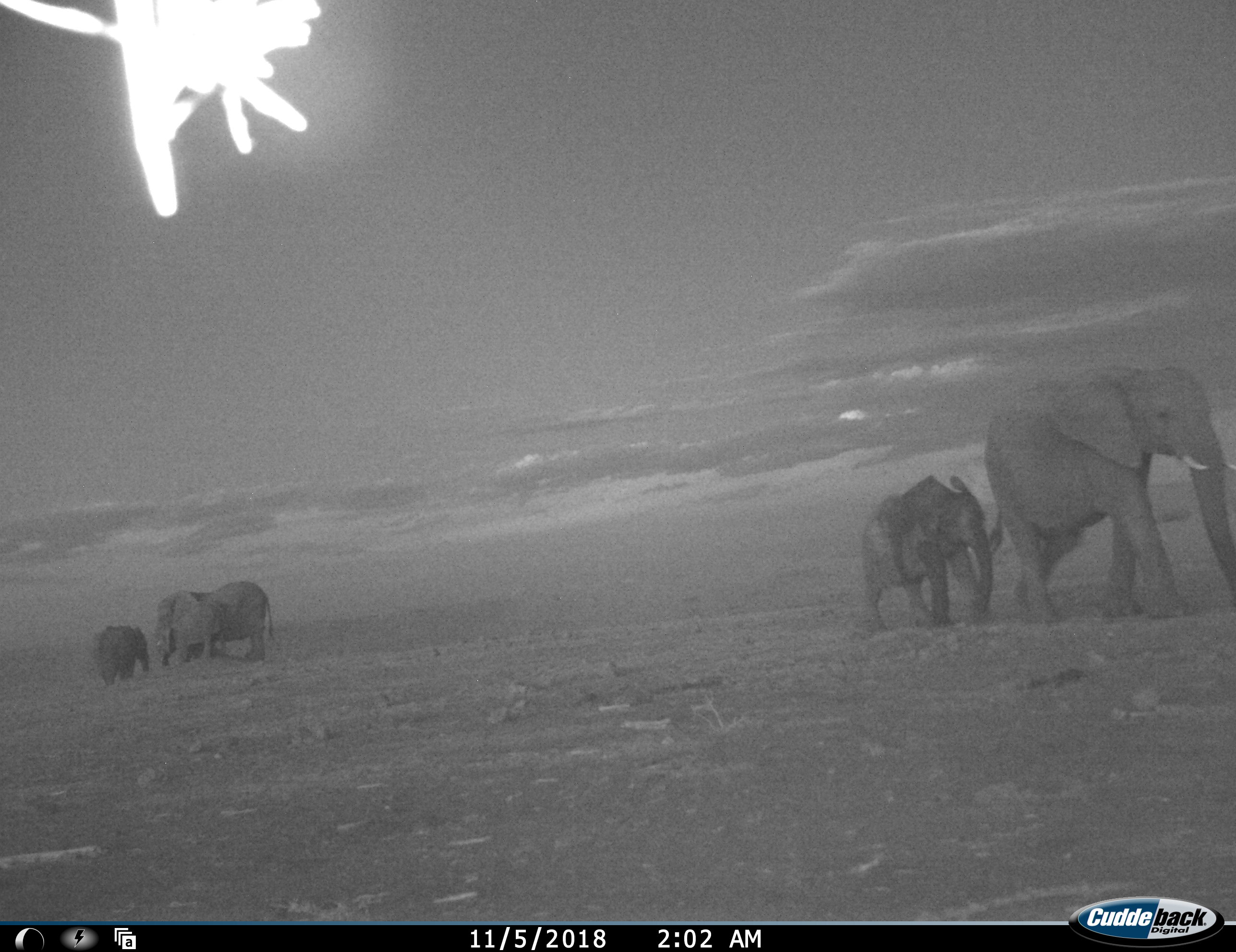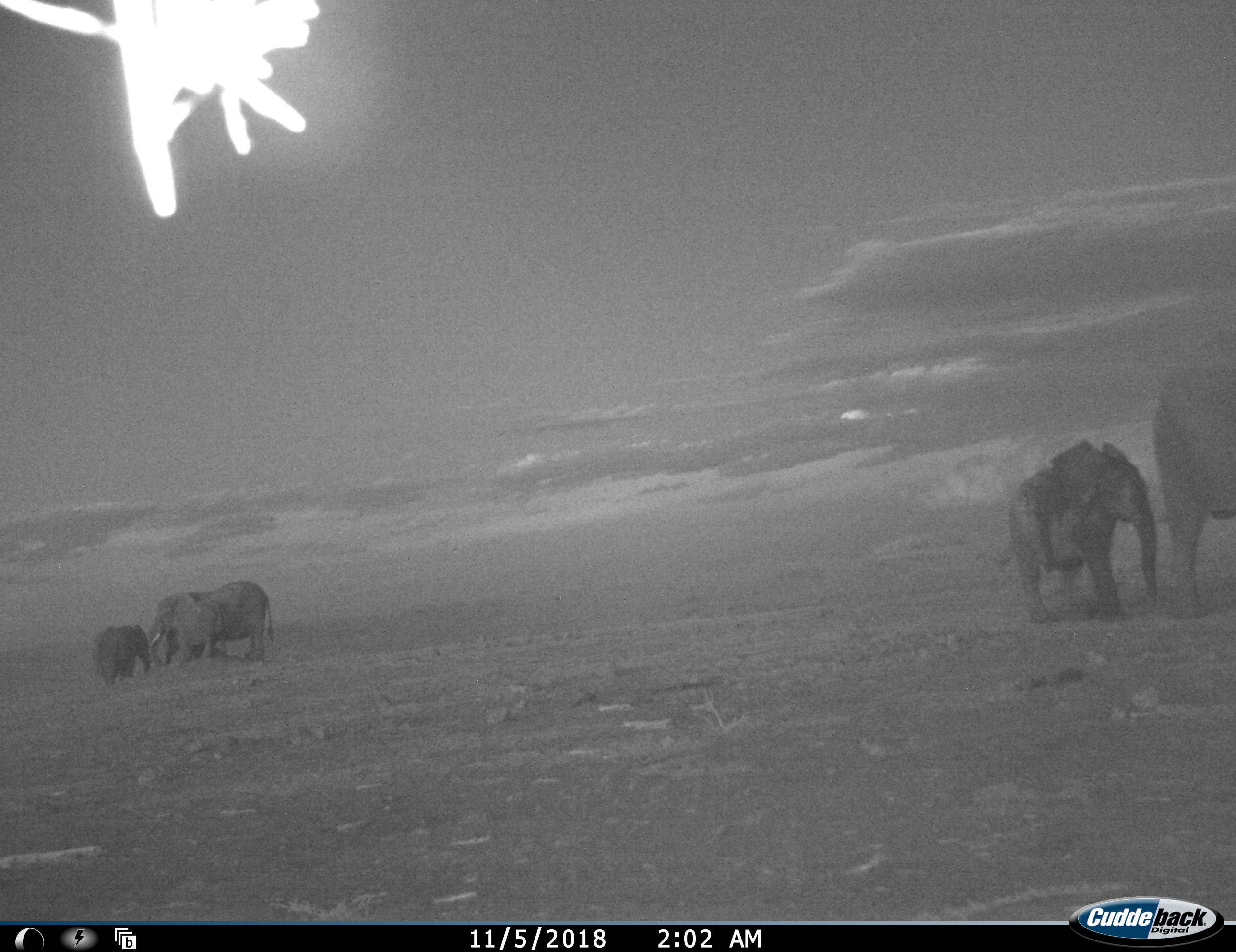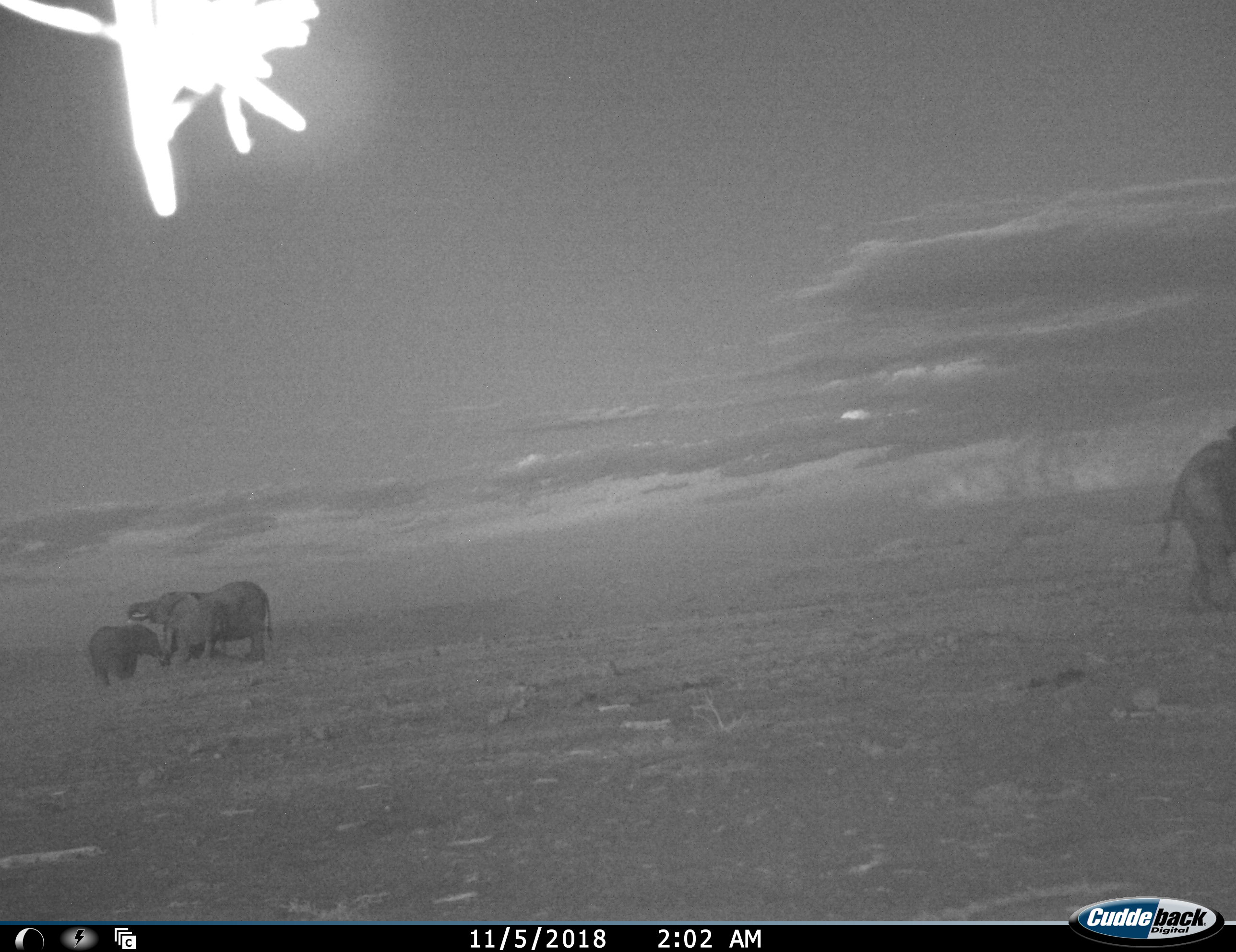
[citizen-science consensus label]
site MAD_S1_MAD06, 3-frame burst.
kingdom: Animalia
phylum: Chordata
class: Mammalia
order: Proboscidea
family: Elephantidae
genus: Loxodonta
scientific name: Loxodonta africana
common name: african bush elephant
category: elephant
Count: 5.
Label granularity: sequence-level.